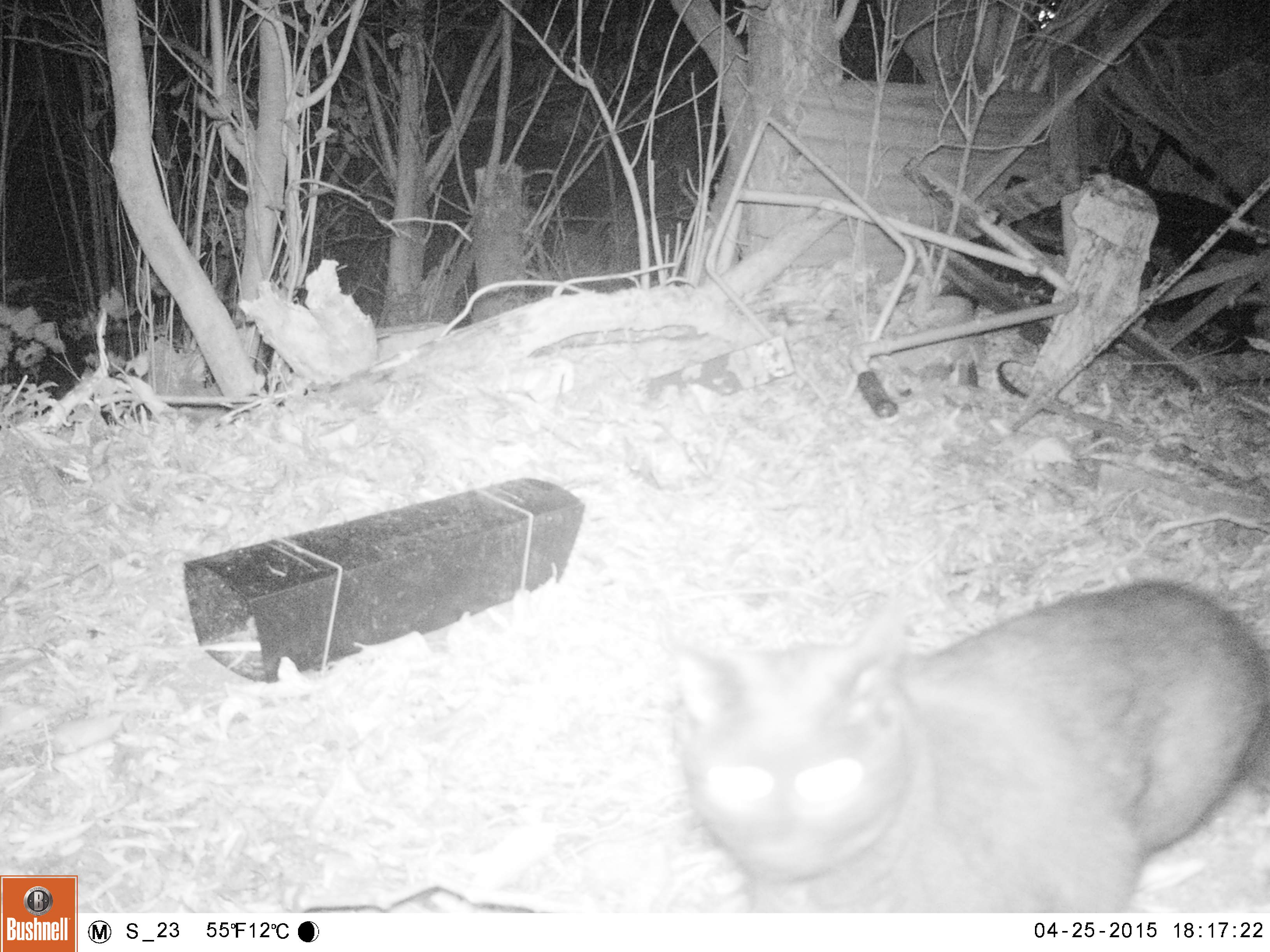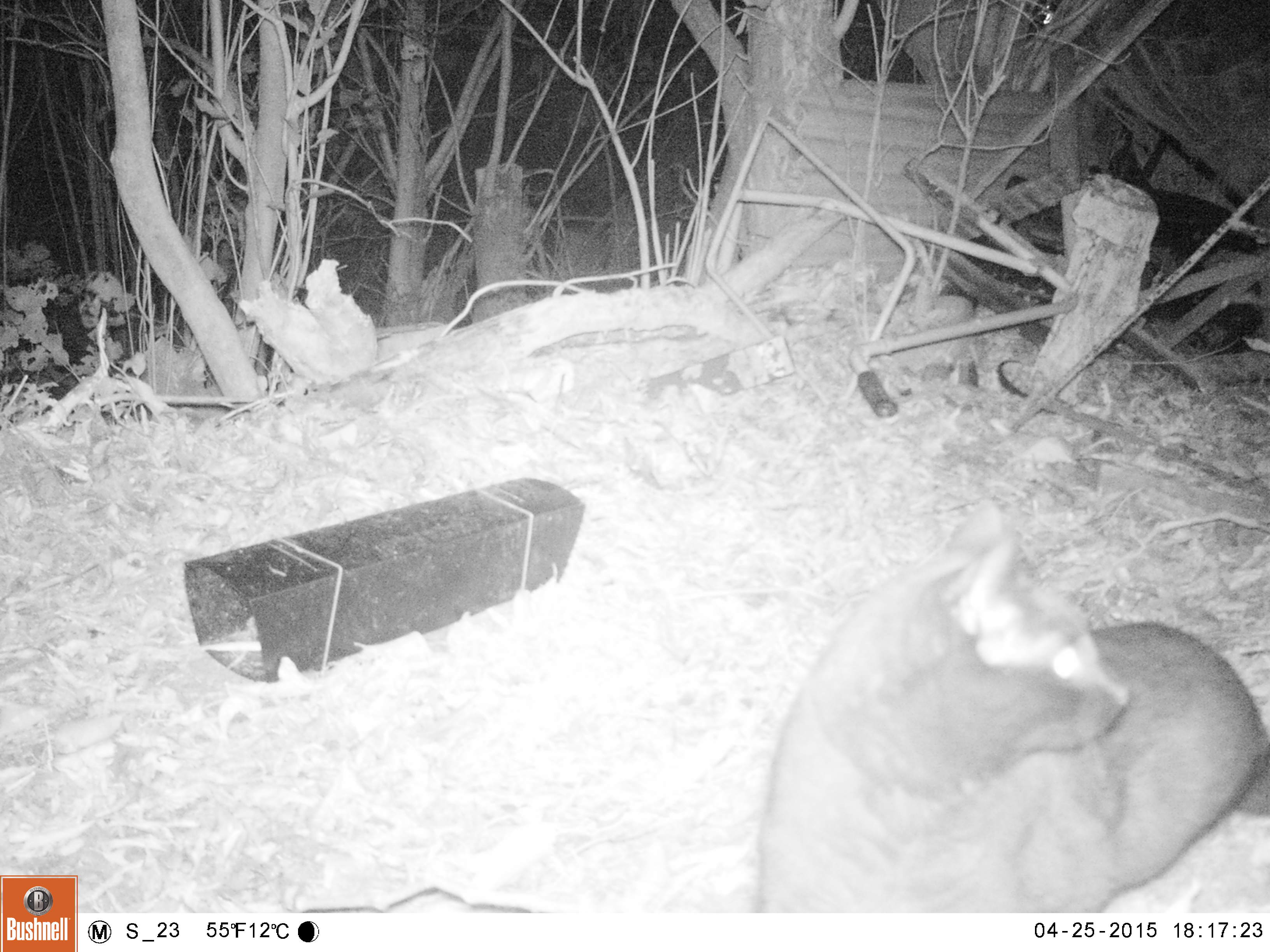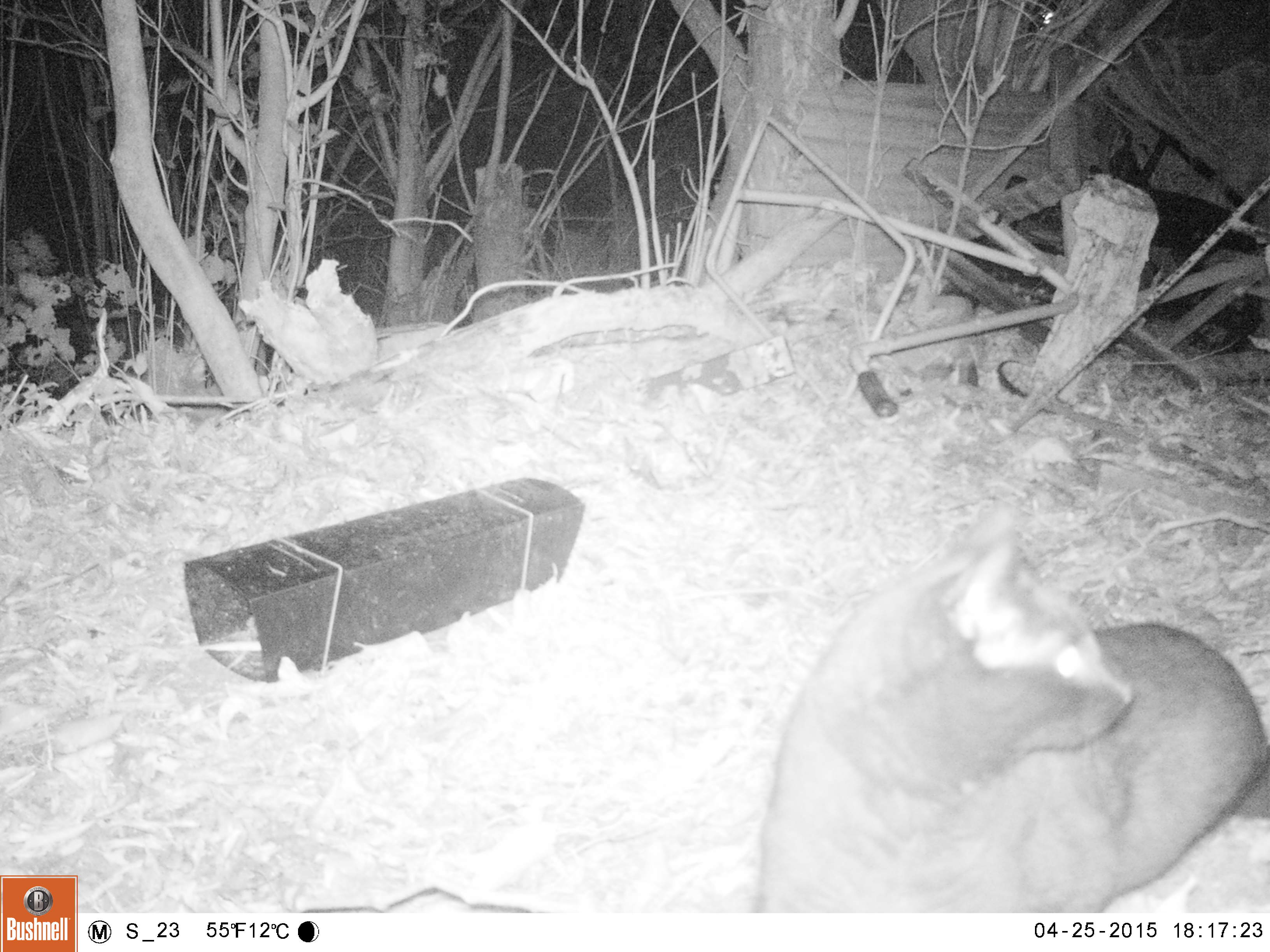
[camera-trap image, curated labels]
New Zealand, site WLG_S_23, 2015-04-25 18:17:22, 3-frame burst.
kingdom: Animalia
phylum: Chordata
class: Mammalia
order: Carnivora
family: Felidae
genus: Felis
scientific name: Felis catus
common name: domestic cat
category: cat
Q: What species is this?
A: Cat (domestic cat) (Felis catus).